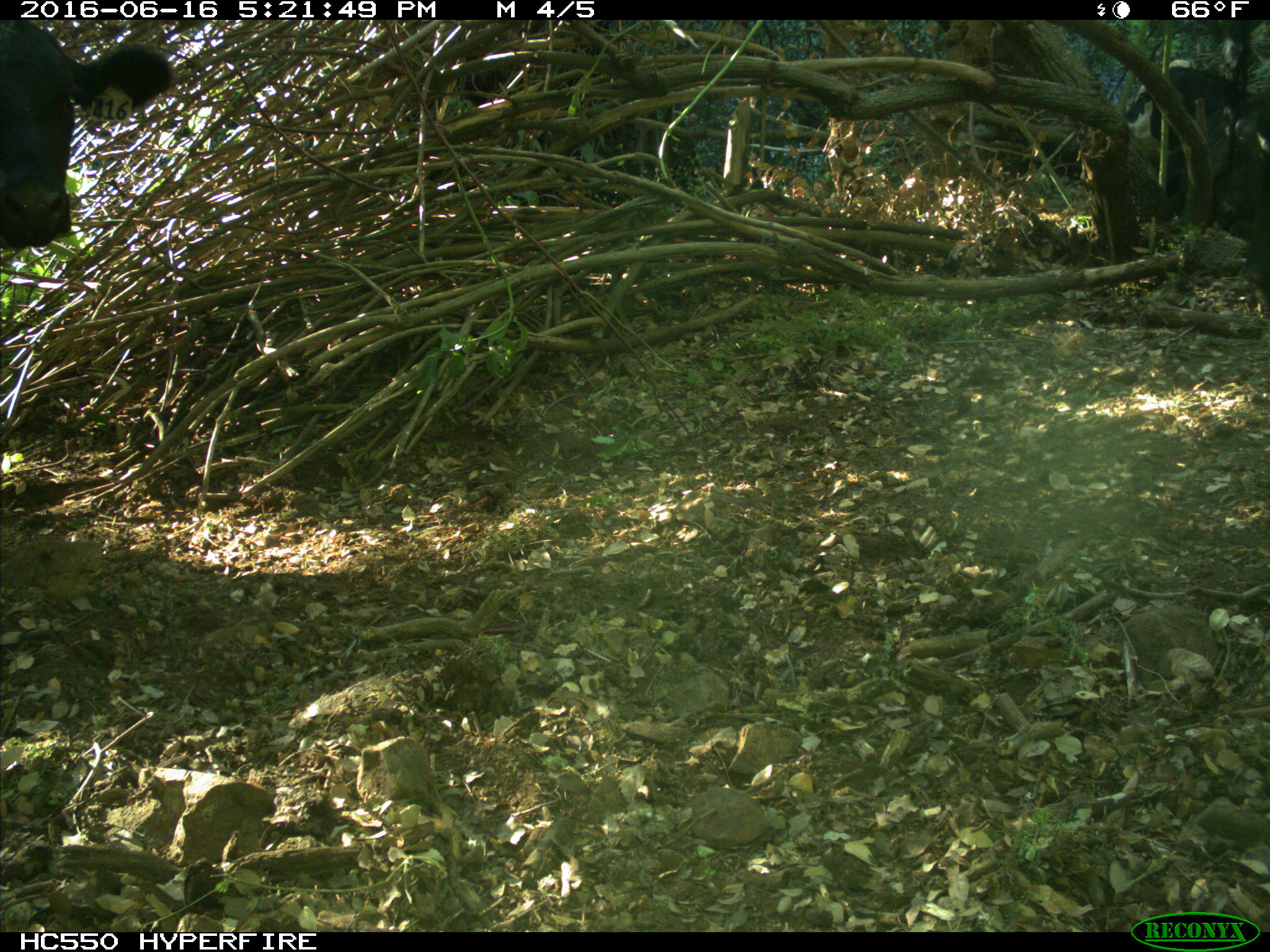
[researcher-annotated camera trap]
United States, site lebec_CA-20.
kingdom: Animalia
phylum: Chordata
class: Mammalia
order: Artiodactyla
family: Bovidae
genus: Bos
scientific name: Bos taurus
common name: domestic cow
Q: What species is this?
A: Bos taurus (domestic cow).